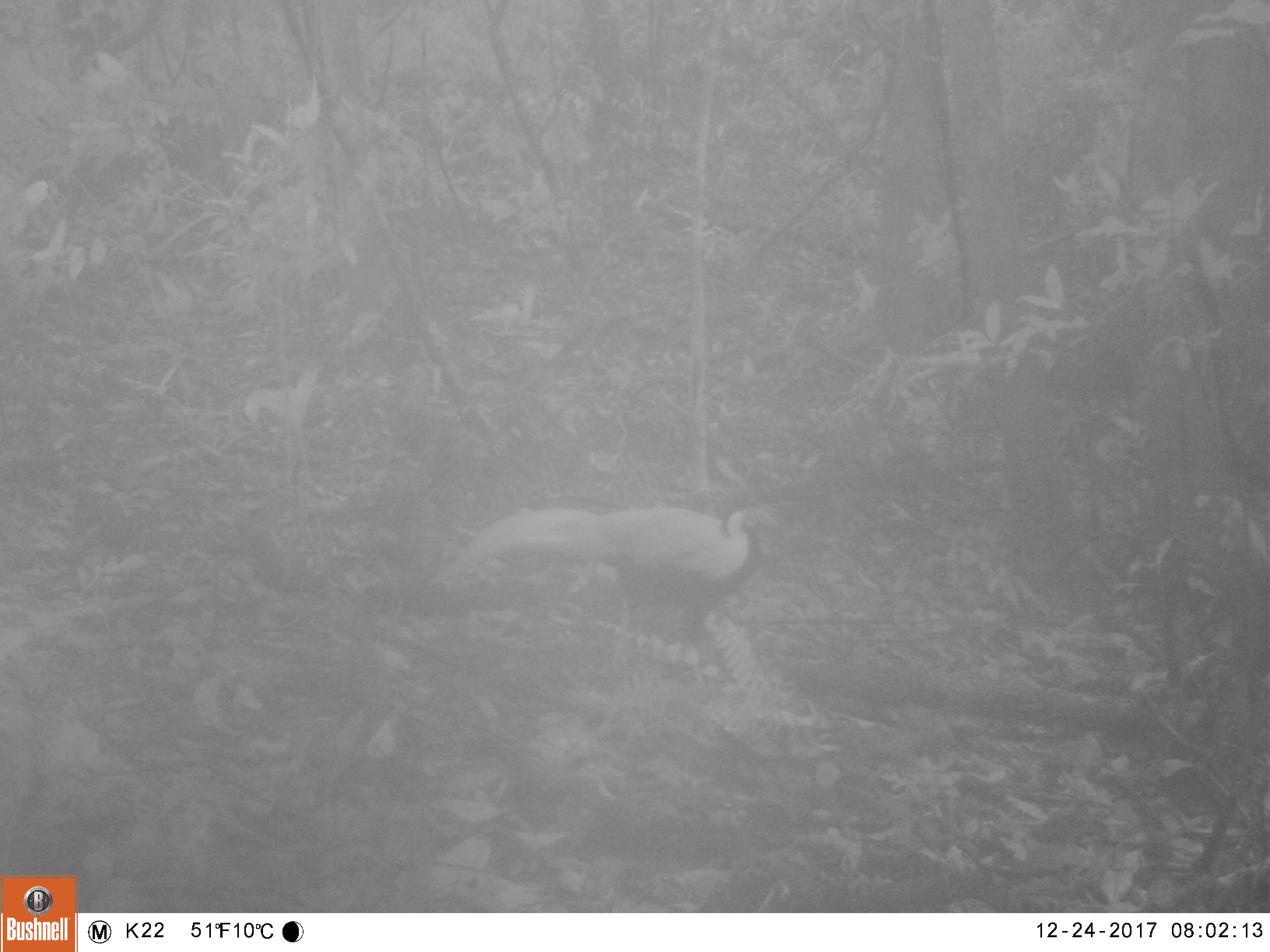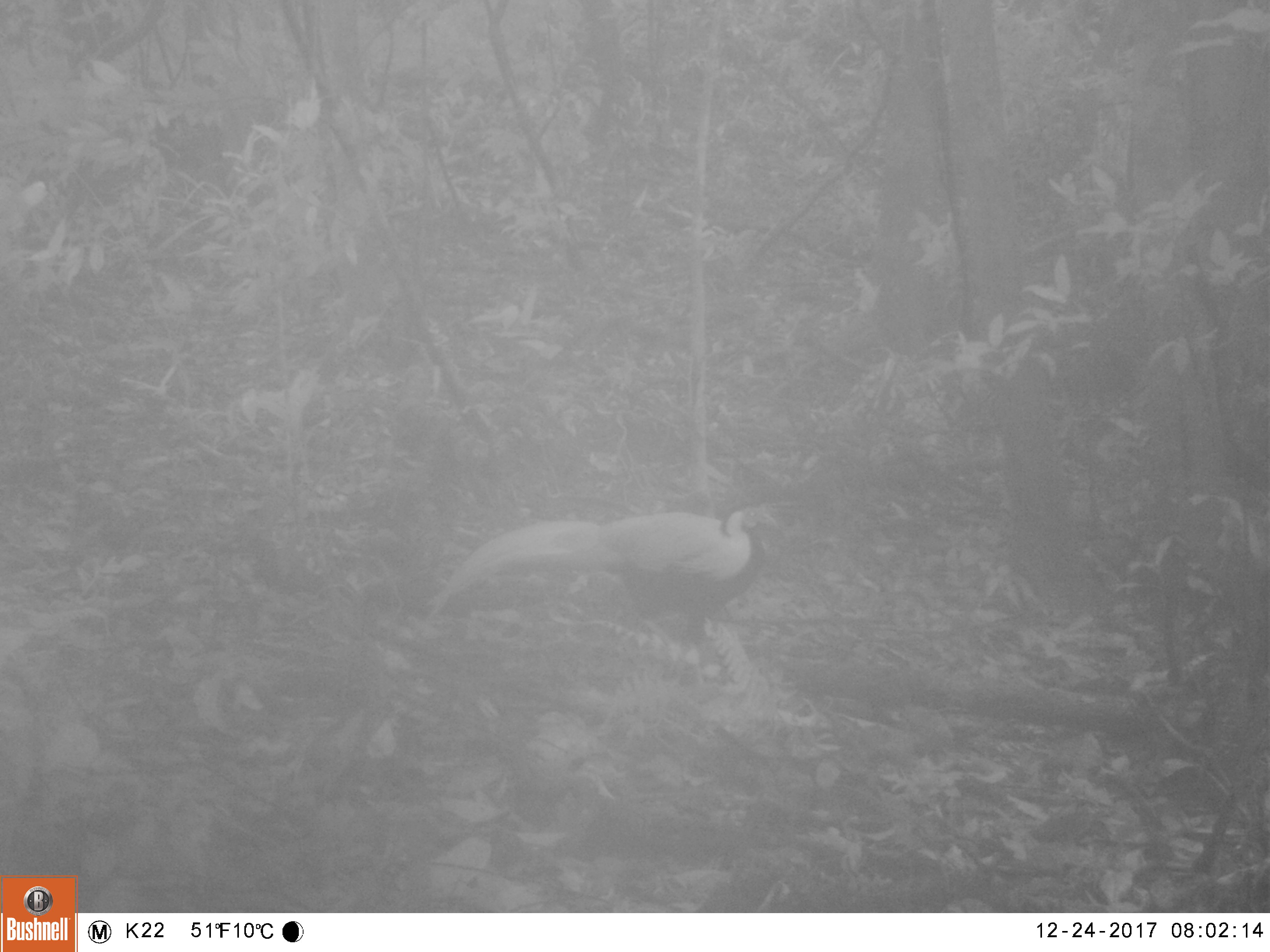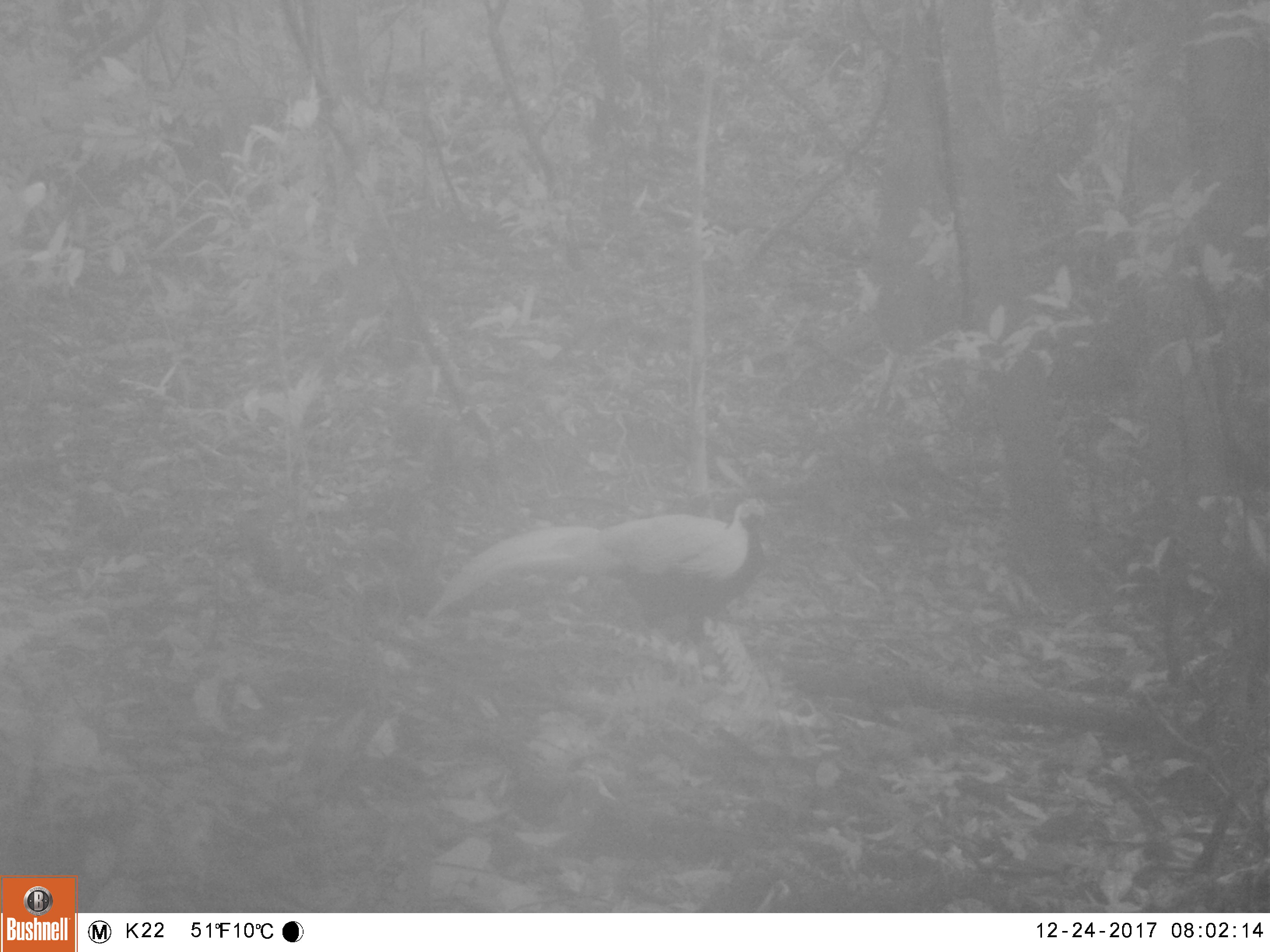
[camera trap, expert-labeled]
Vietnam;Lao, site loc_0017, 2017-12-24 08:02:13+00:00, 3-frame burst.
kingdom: Animalia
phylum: Chordata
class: Aves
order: Galliformes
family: Phasianidae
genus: Lophura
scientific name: Lophura nycthemera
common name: silver pheasant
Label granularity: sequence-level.